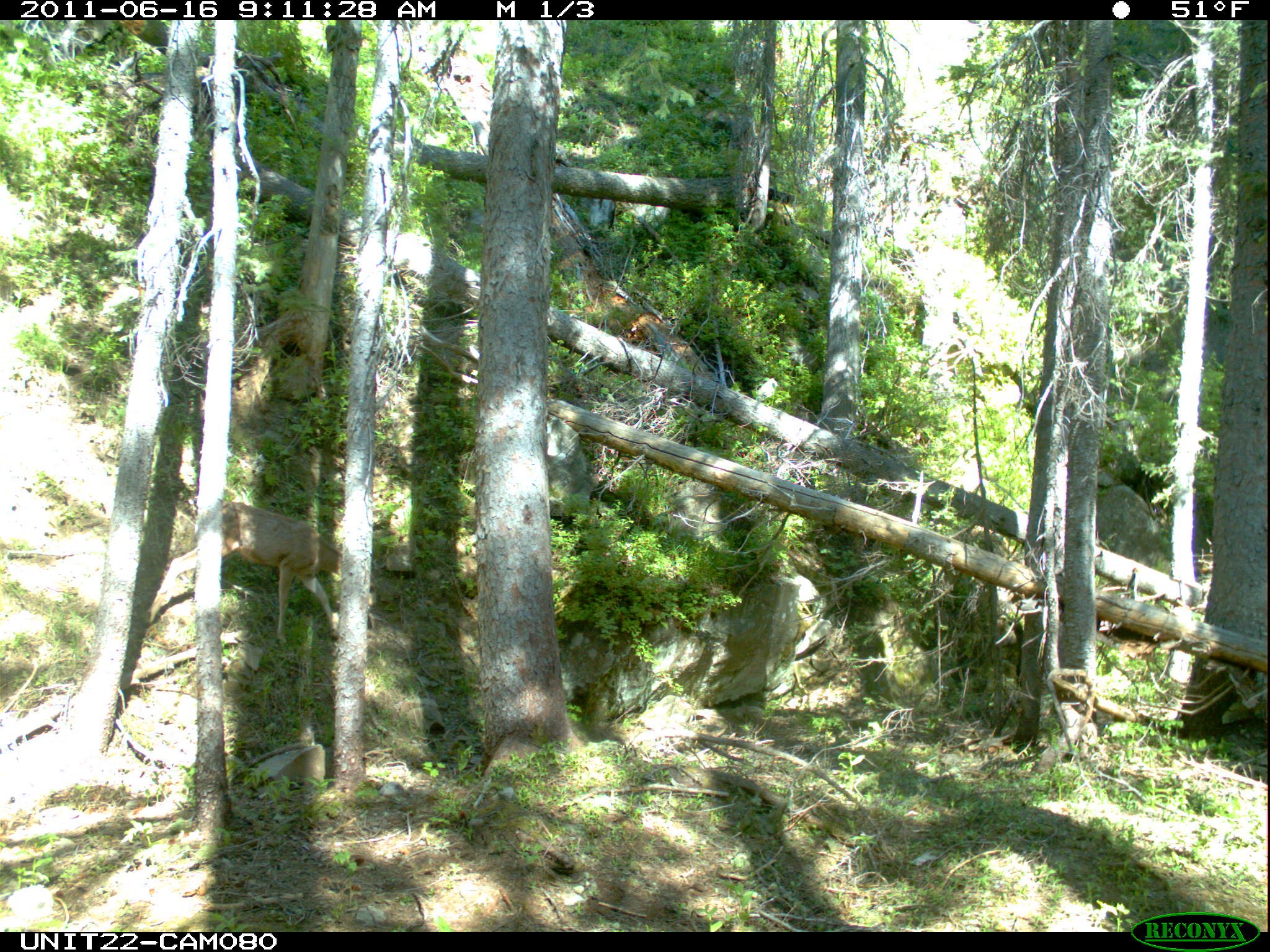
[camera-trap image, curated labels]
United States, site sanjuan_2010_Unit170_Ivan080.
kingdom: Animalia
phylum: Chordata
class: Mammalia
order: Artiodactyla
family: Cervidae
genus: Odocoileus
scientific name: Odocoileus hemionus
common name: mule deer